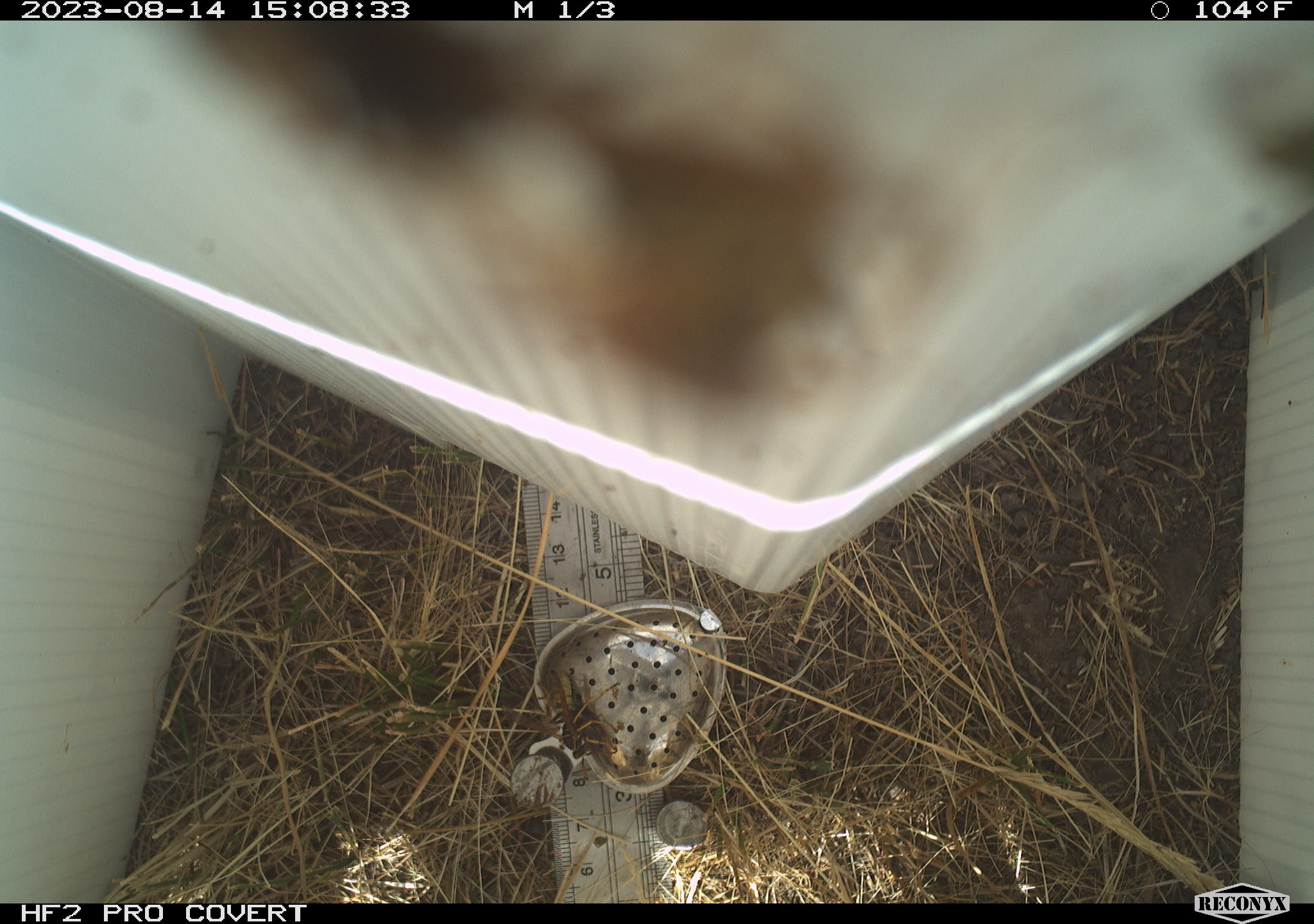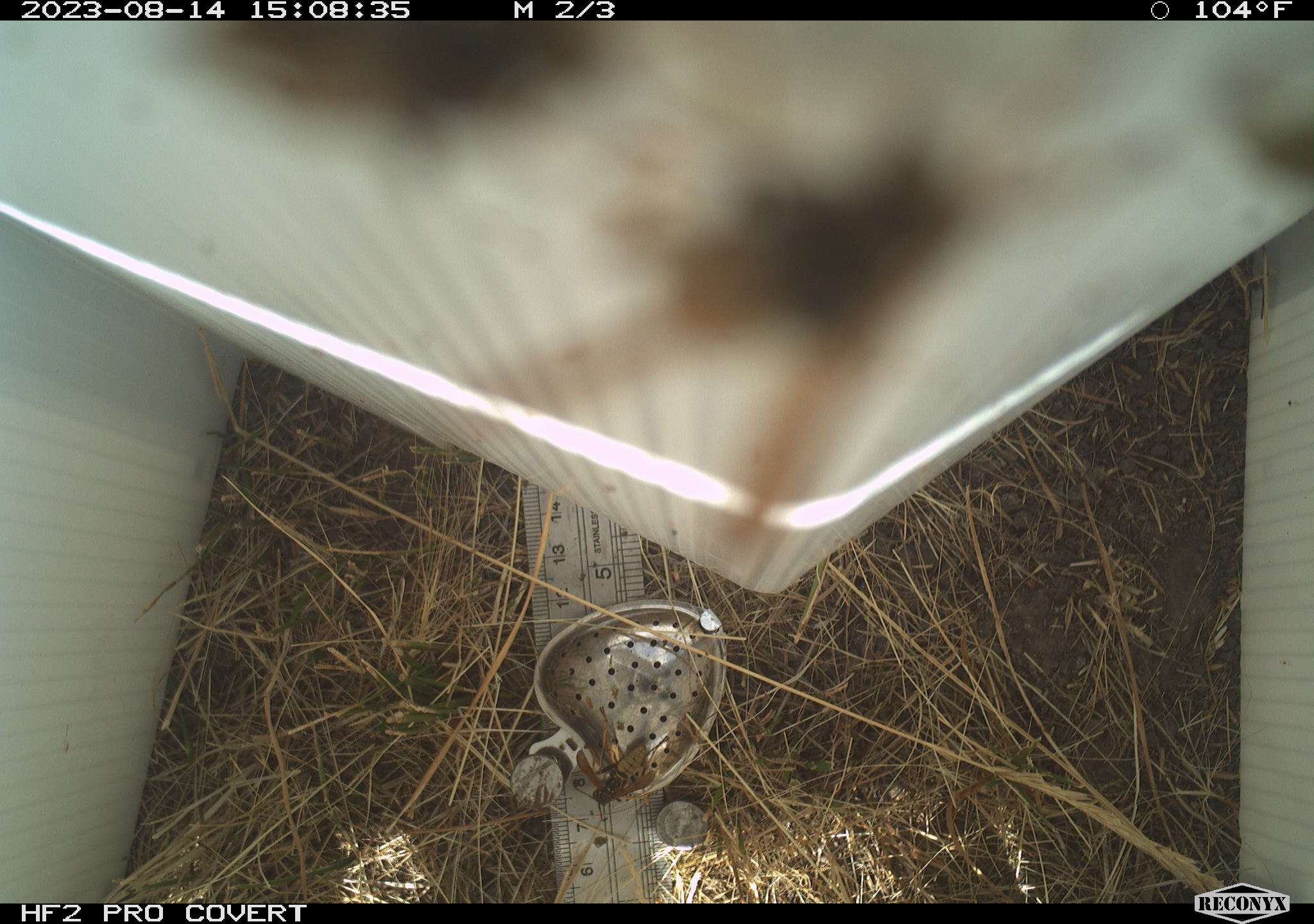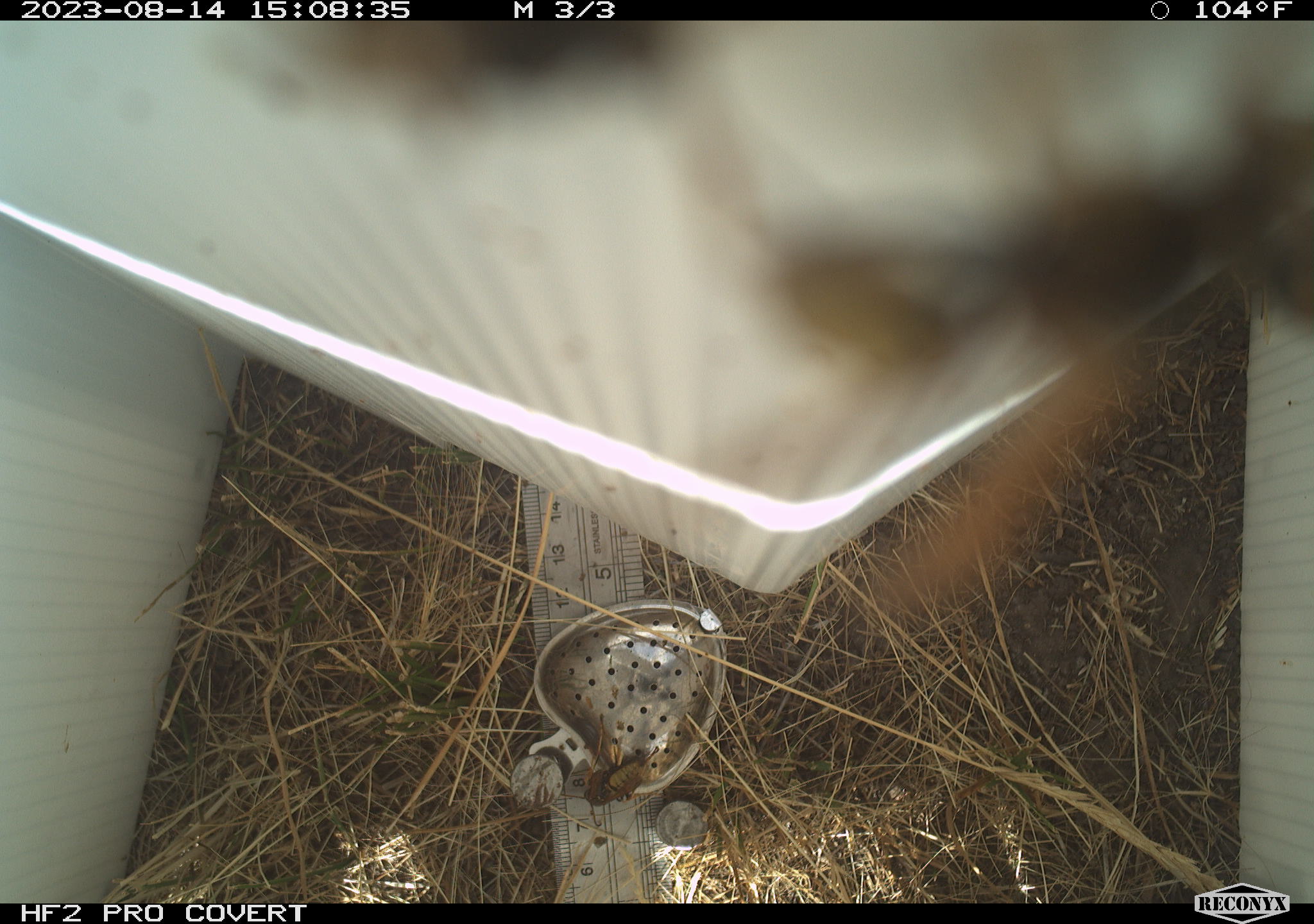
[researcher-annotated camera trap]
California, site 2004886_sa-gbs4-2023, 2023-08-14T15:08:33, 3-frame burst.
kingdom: Animalia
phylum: Arthropoda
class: Insecta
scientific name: Insecta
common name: insect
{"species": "insect (Insecta)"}